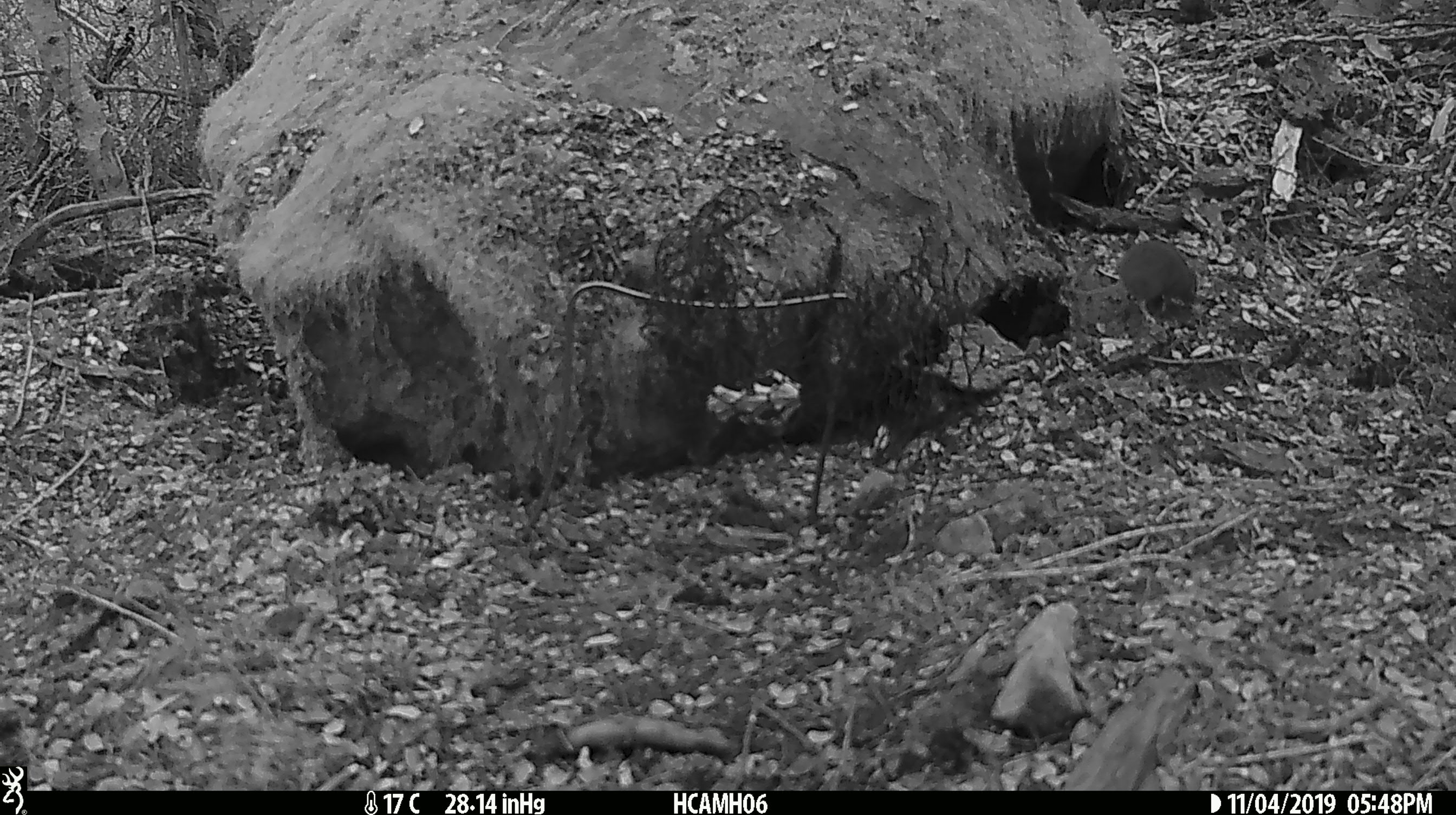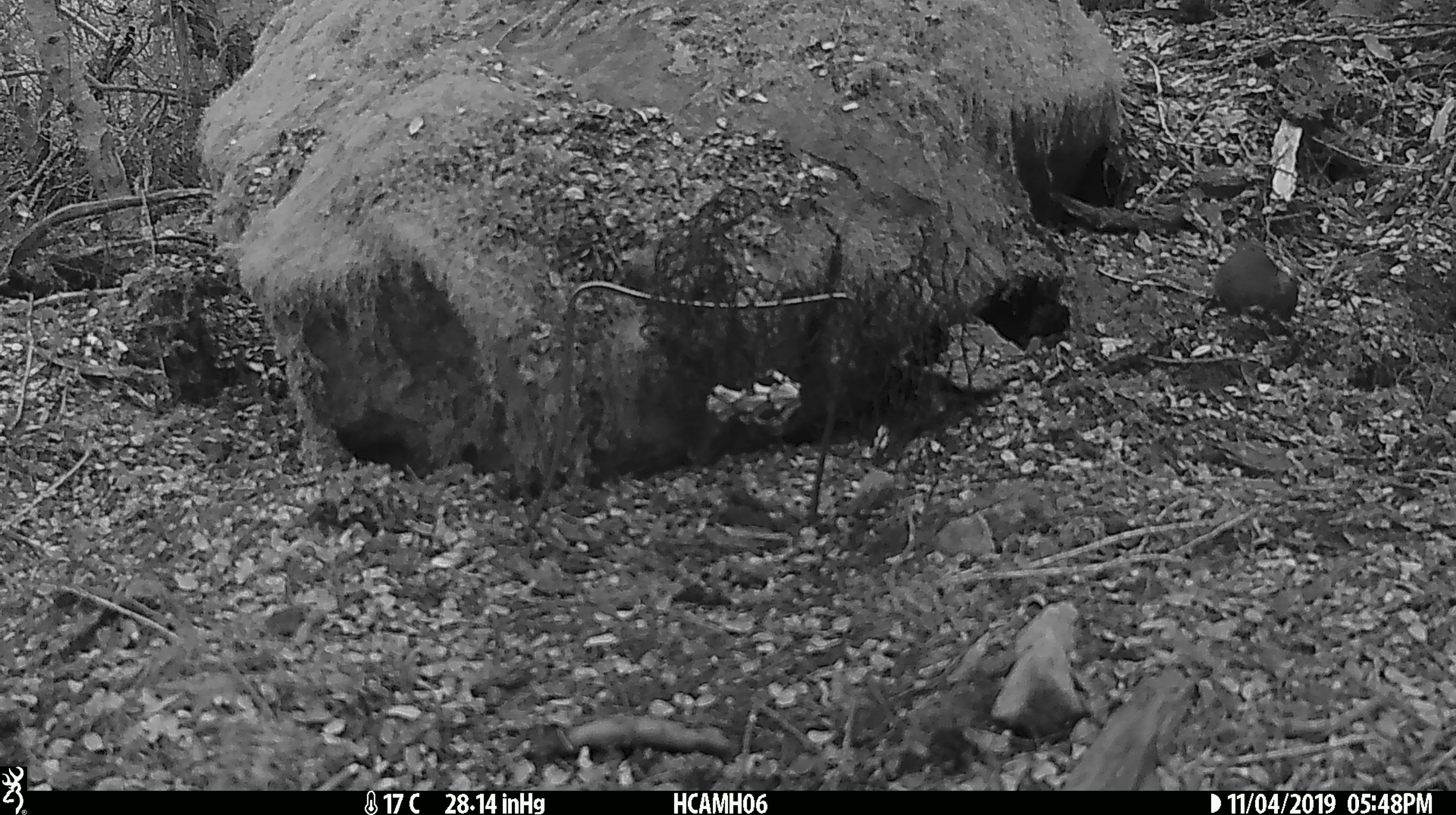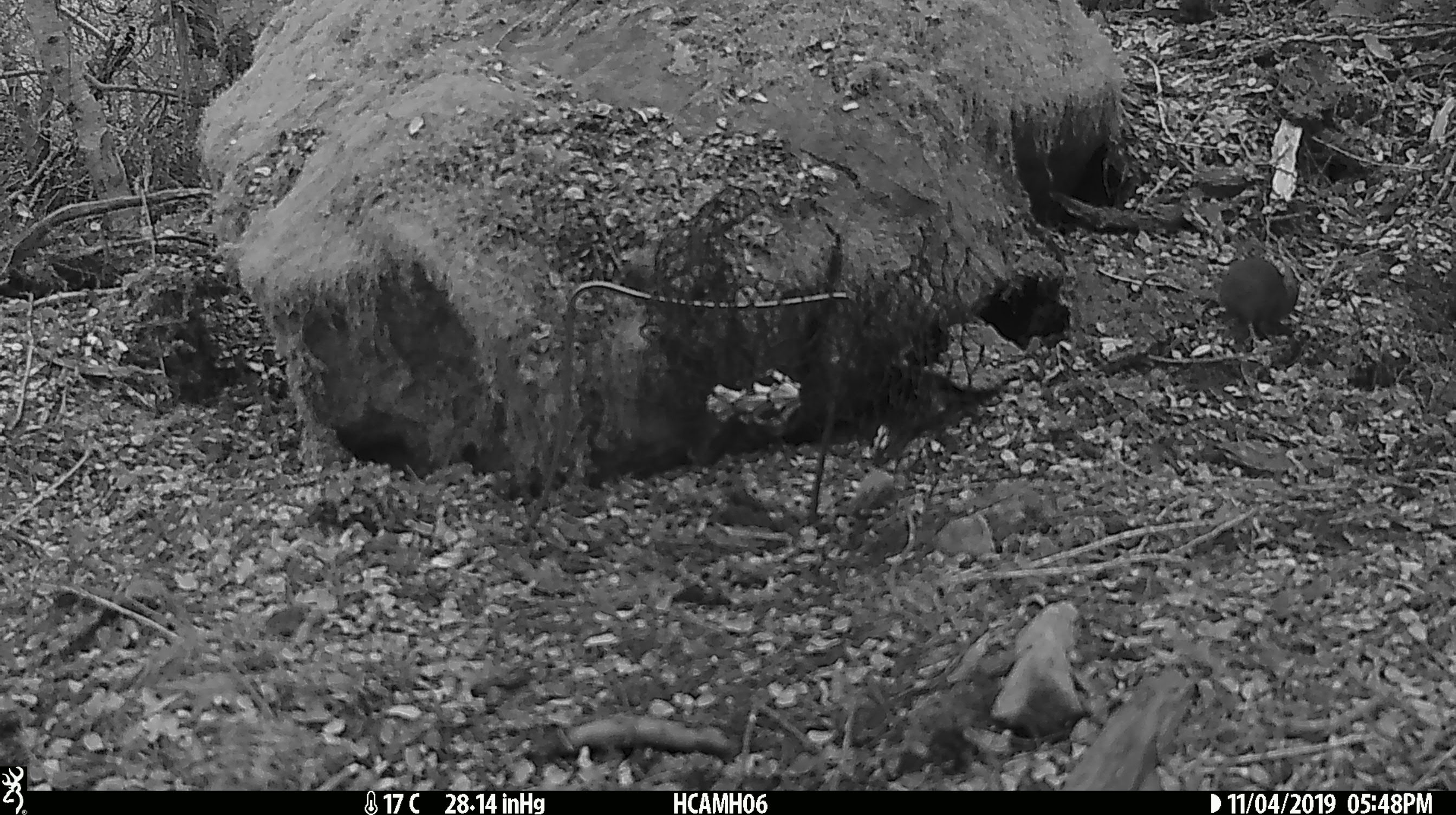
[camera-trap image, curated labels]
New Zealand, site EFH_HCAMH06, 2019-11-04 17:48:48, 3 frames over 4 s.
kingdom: Animalia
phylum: Chordata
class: Mammalia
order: Rodentia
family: Muridae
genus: Mus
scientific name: Mus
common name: mouse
Mouse (Mus).